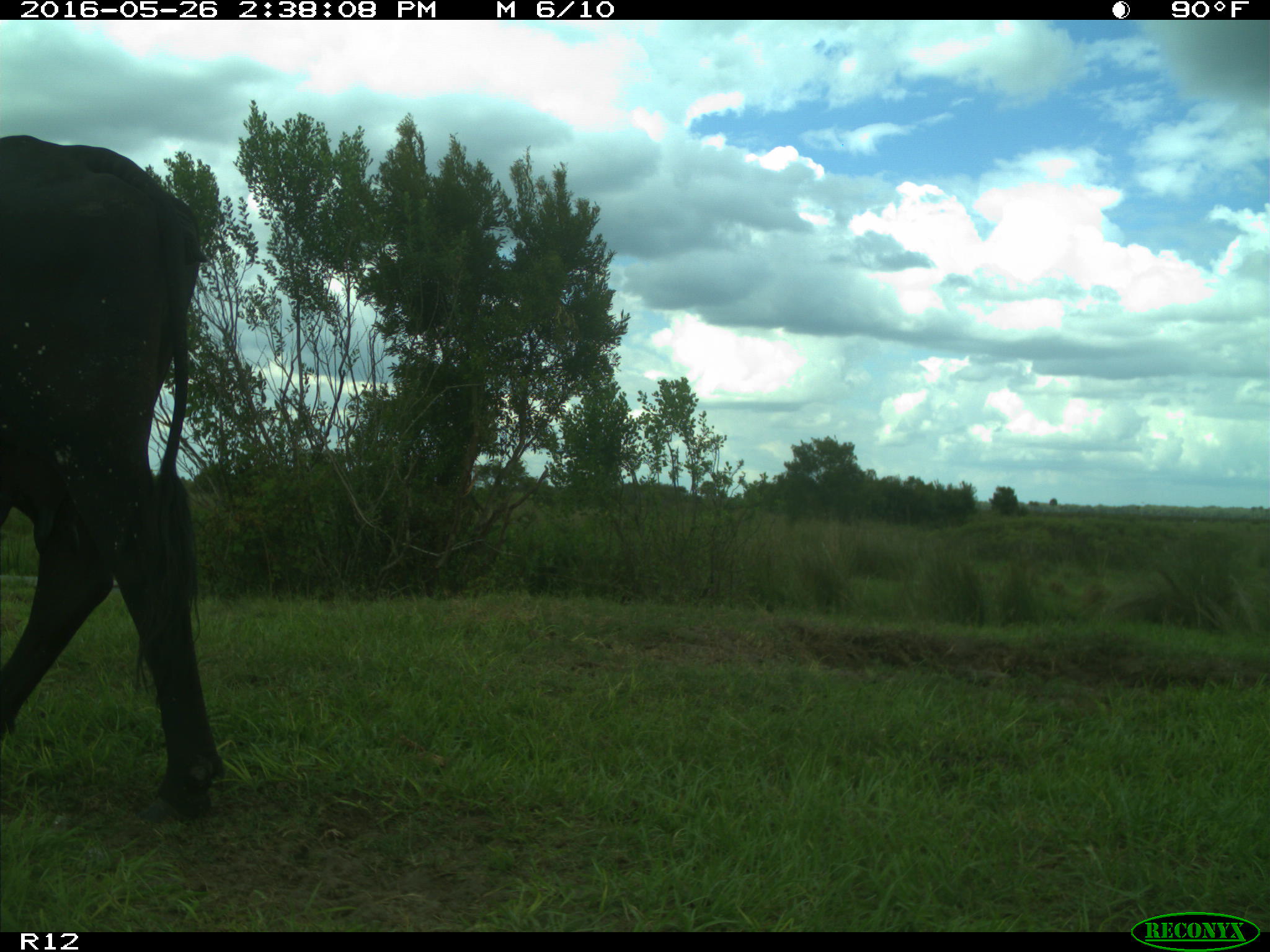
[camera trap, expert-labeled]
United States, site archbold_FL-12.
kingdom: Animalia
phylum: Chordata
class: Mammalia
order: Artiodactyla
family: Bovidae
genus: Bos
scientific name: Bos taurus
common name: domestic cow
Bos taurus (domestic cow).